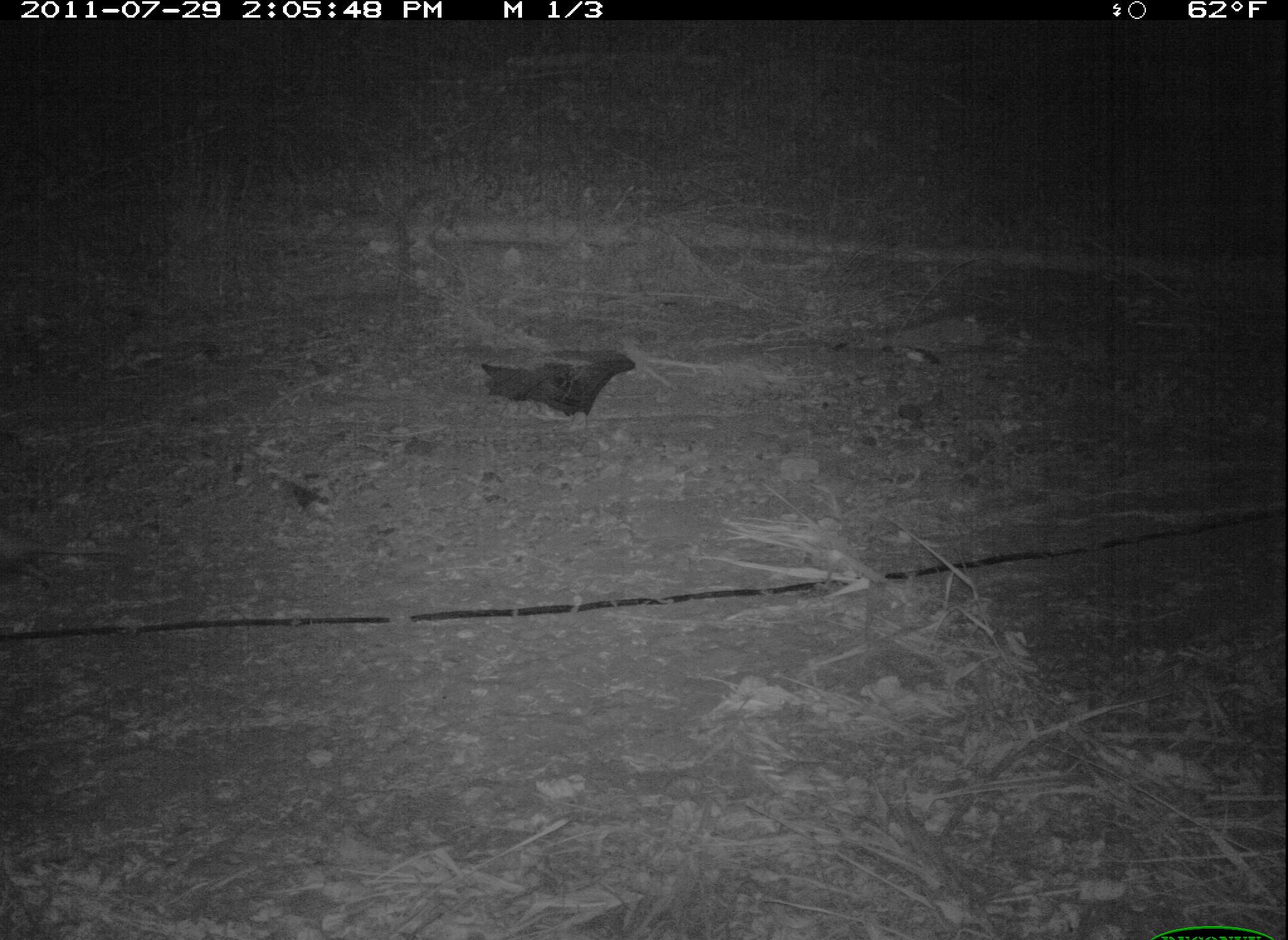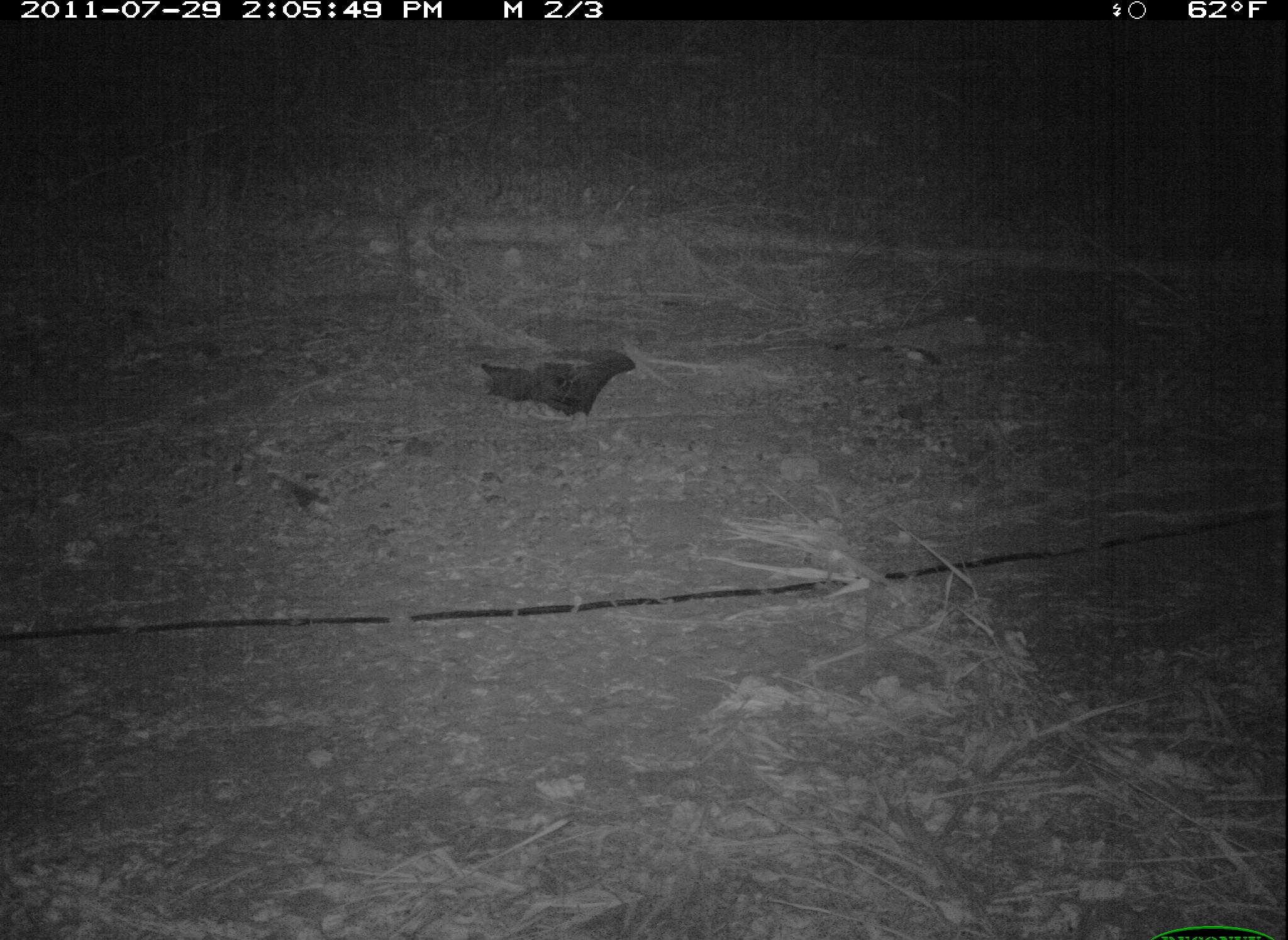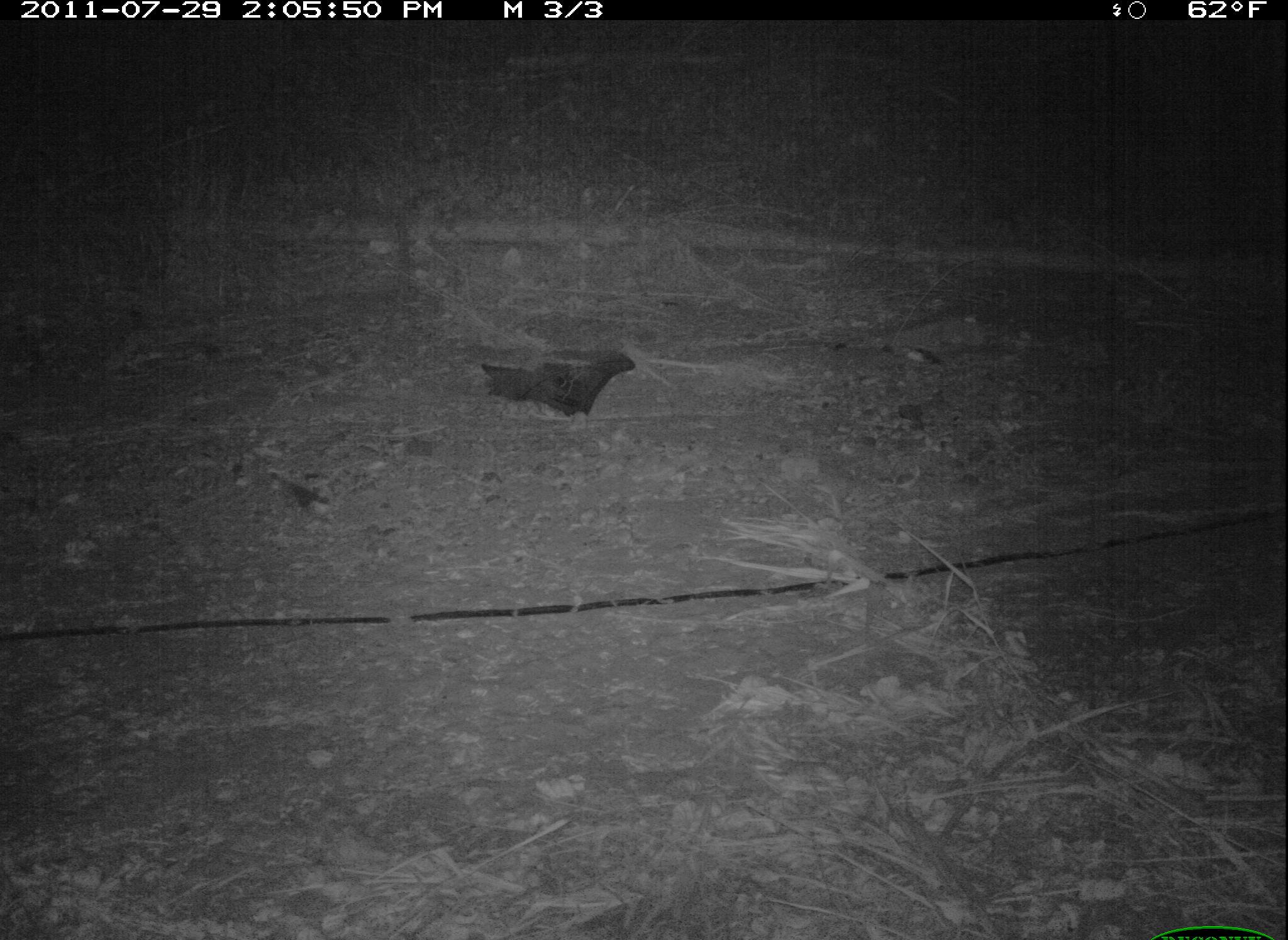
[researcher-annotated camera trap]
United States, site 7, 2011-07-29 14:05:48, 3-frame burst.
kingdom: Animalia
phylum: Chordata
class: Mammalia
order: Didelphimorphia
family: Didelphidae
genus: Didelphis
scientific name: Didelphis virginiana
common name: virginia opossum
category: opossum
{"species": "opossum (virginia opossum) (Didelphis virginiana)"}